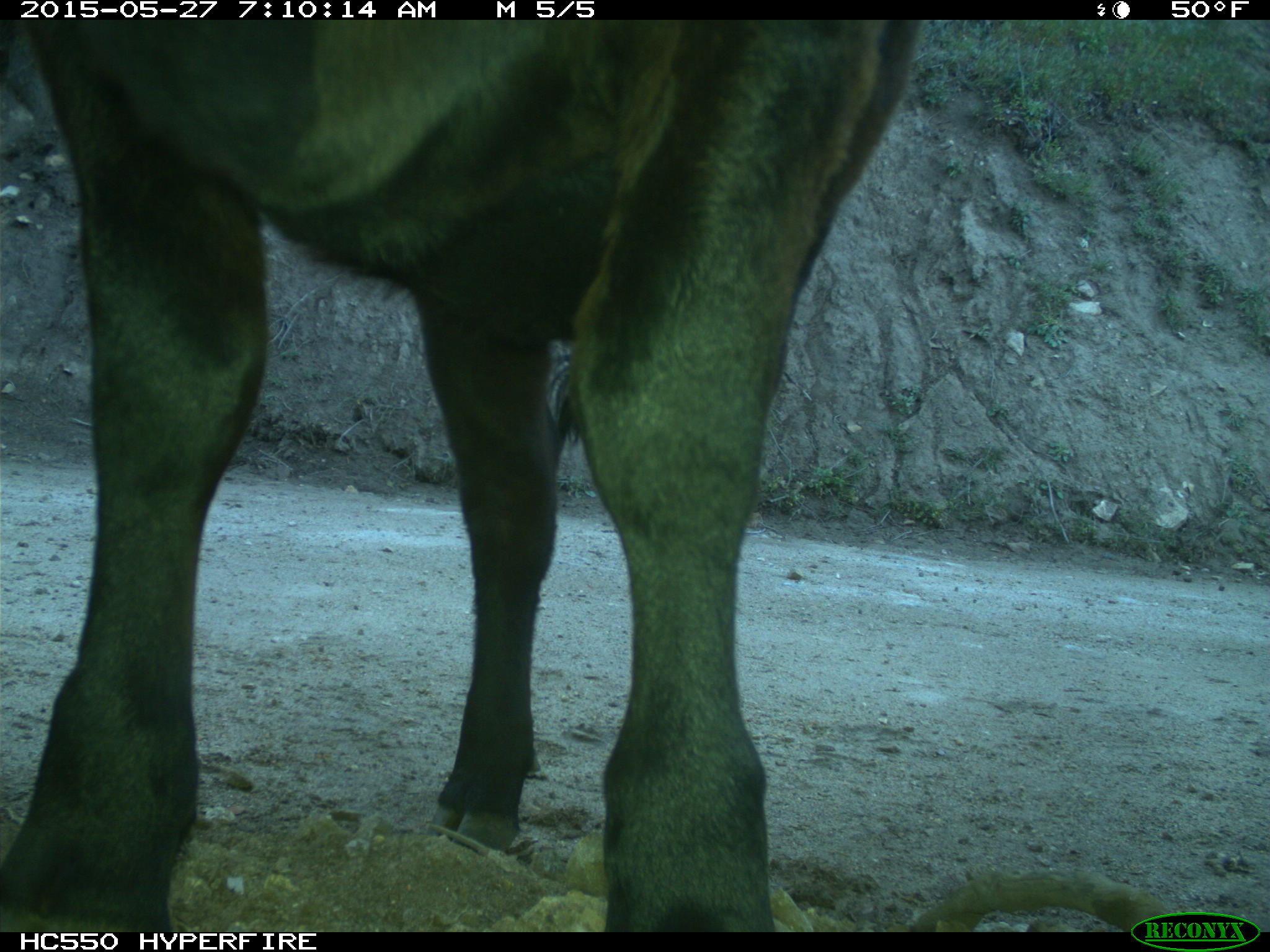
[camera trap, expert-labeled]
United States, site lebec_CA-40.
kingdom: Animalia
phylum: Chordata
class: Mammalia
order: Artiodactyla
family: Bovidae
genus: Bos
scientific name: Bos taurus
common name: domestic cow